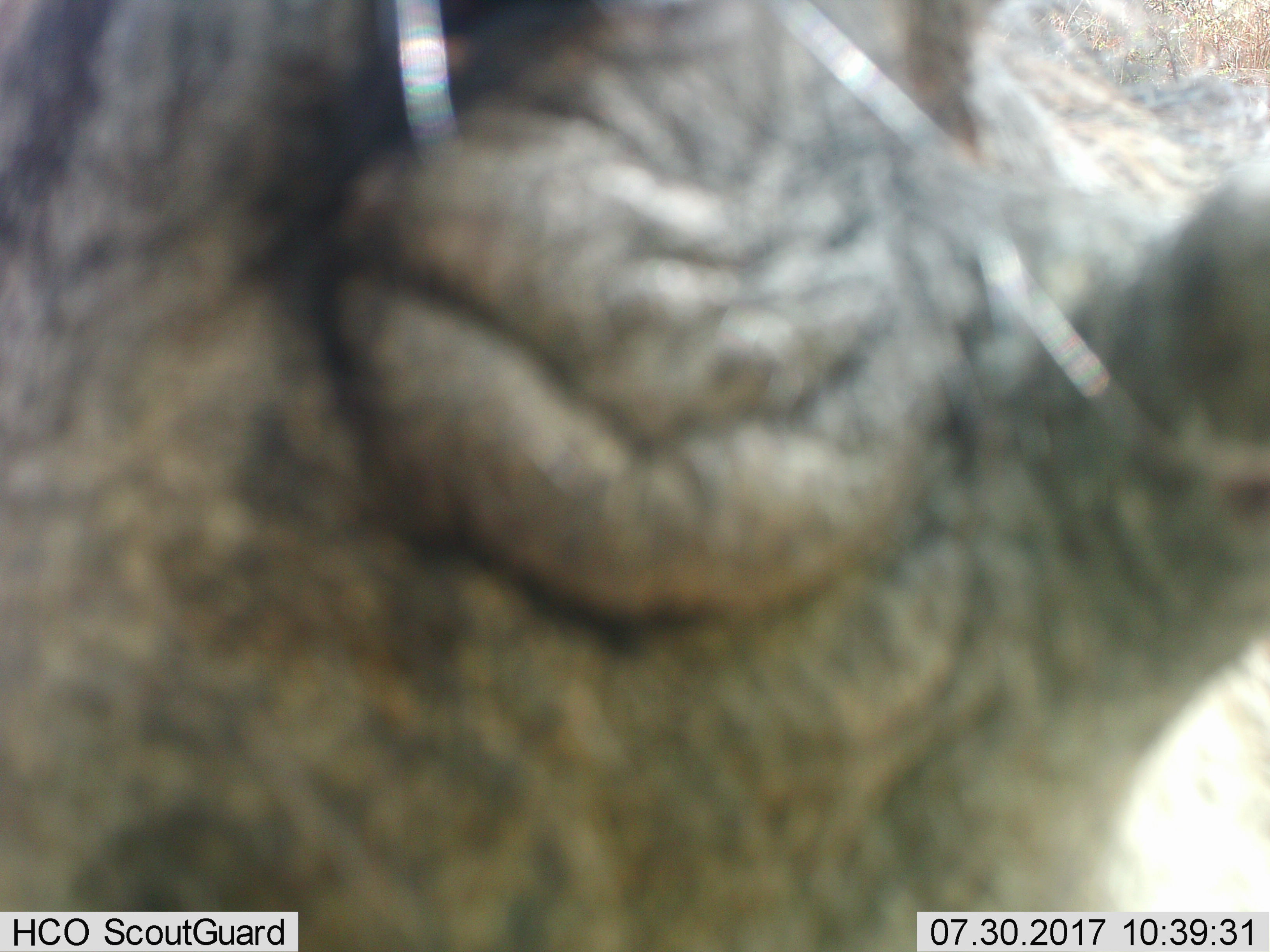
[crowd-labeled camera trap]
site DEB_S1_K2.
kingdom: Animalia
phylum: Chordata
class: Mammalia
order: Artiodactyla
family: Suidae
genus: Phacochoerus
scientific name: Phacochoerus africanus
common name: warthog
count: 1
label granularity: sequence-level